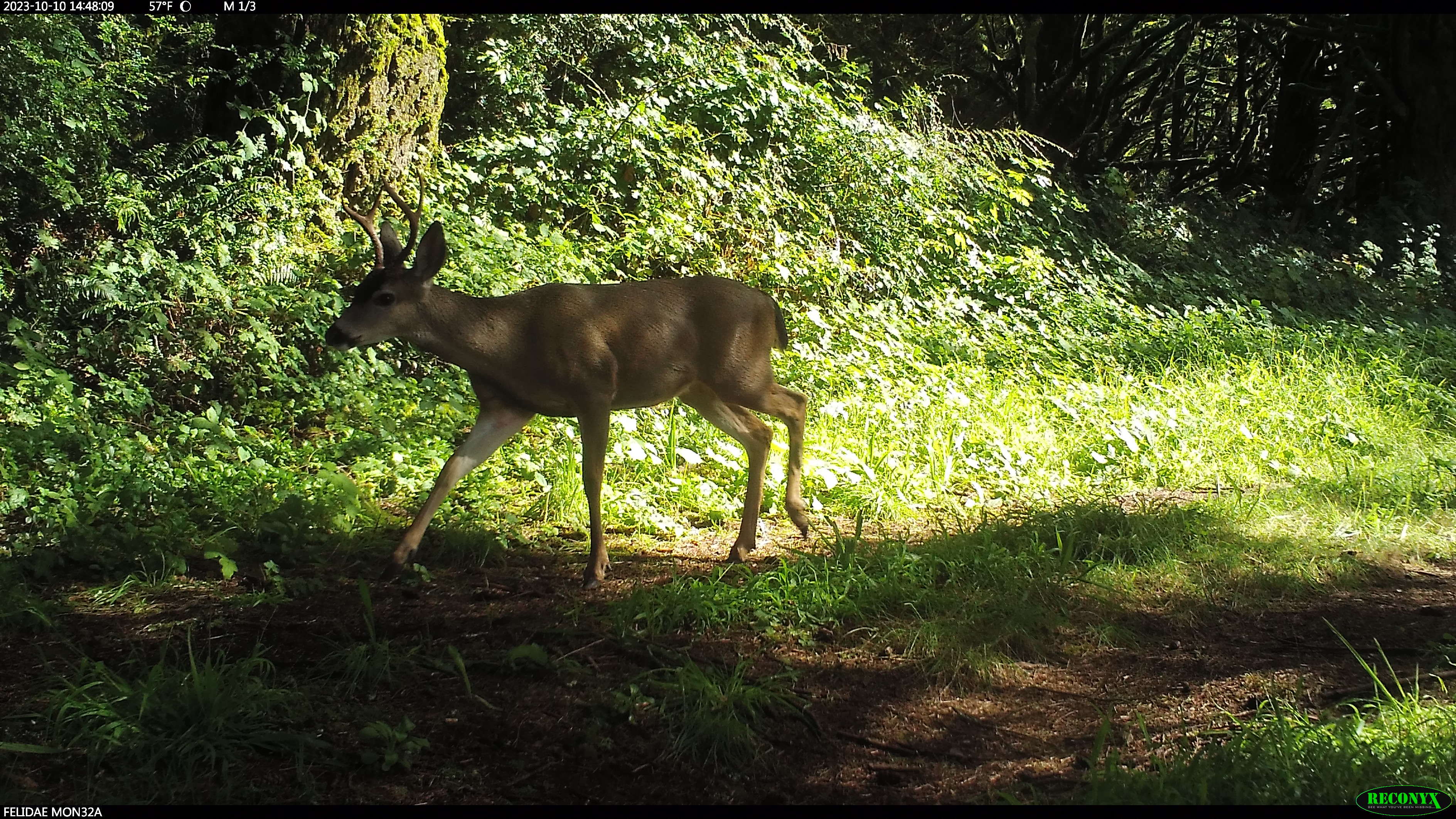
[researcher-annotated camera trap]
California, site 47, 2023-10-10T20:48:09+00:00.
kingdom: Animalia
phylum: Chordata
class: Mammalia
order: Artiodactyla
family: Cervidae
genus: Odocoileus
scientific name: Odocoileus hemionus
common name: mule deer